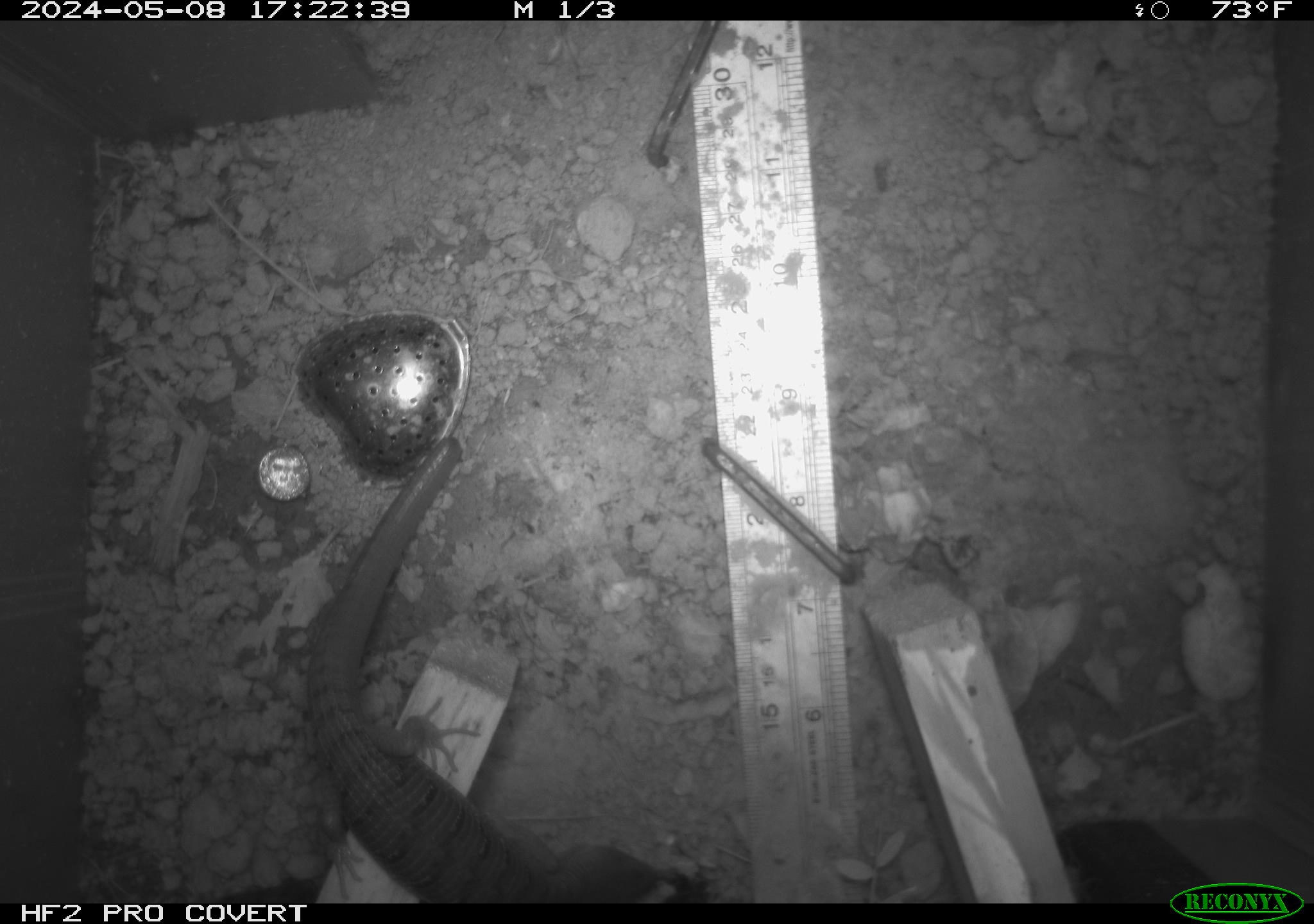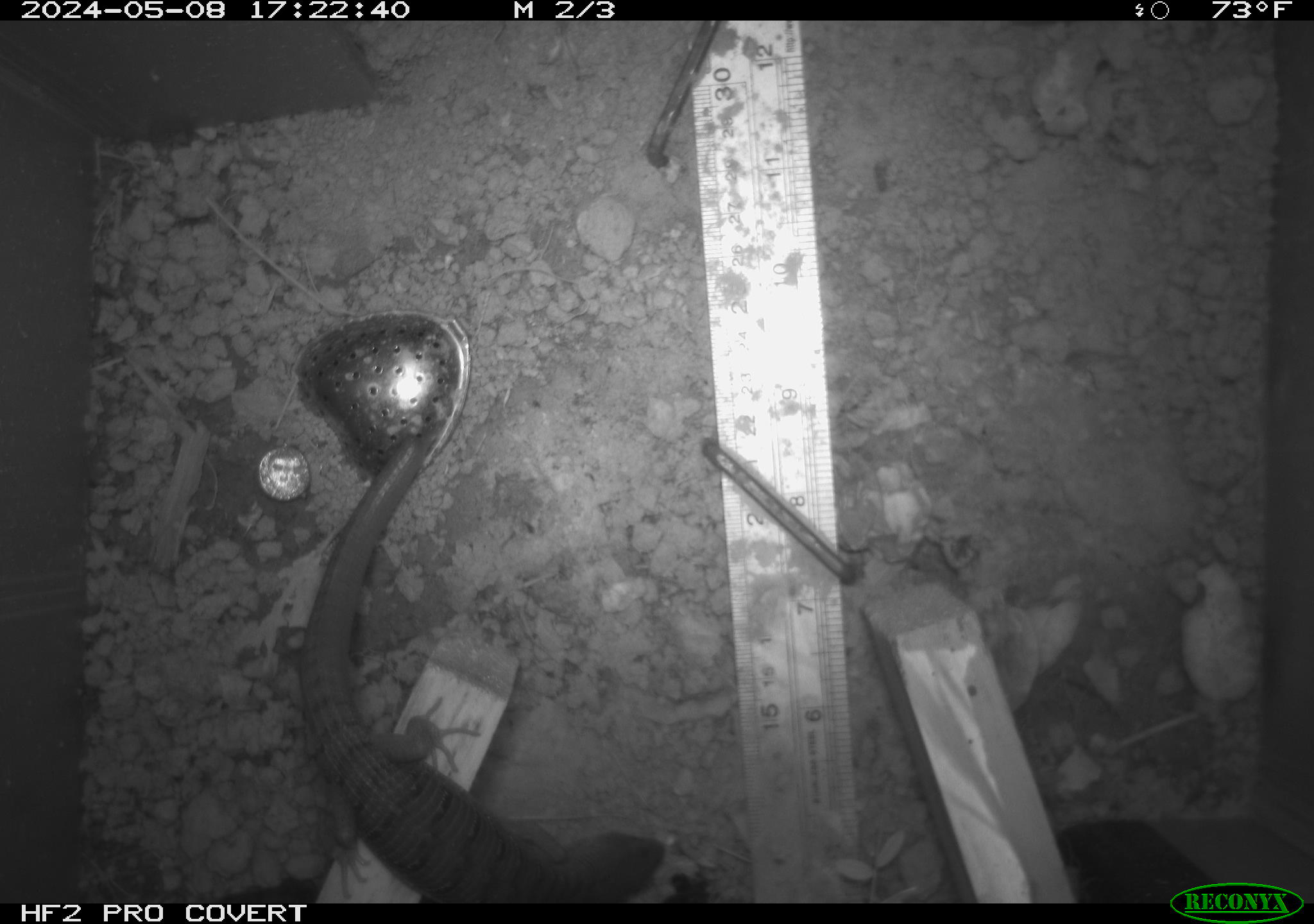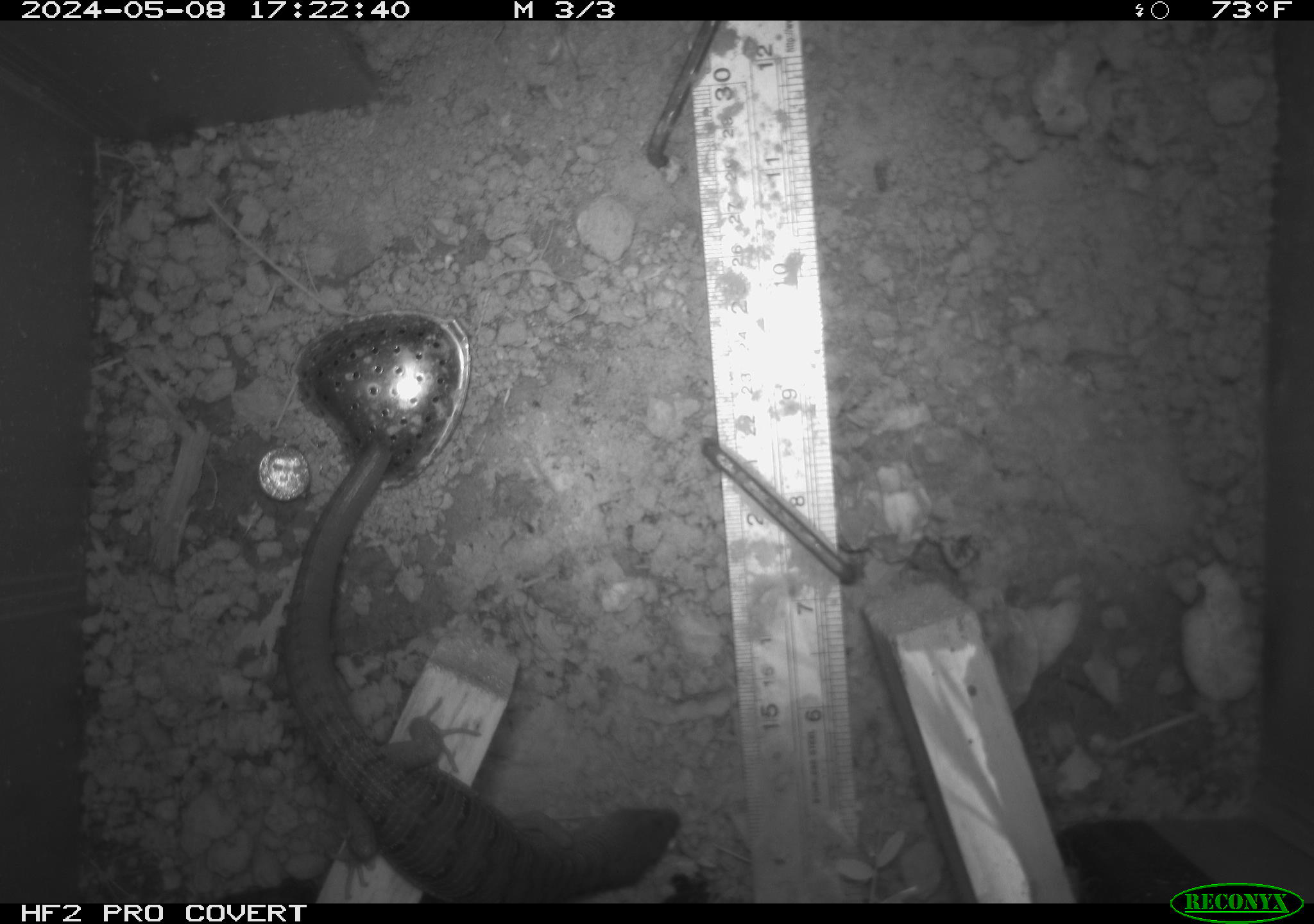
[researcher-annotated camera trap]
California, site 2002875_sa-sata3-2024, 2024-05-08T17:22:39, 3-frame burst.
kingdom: Animalia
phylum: Chordata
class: Reptilia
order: Squamata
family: Anguidae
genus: Elgaria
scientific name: Elgaria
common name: alligator lizards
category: elgaria species